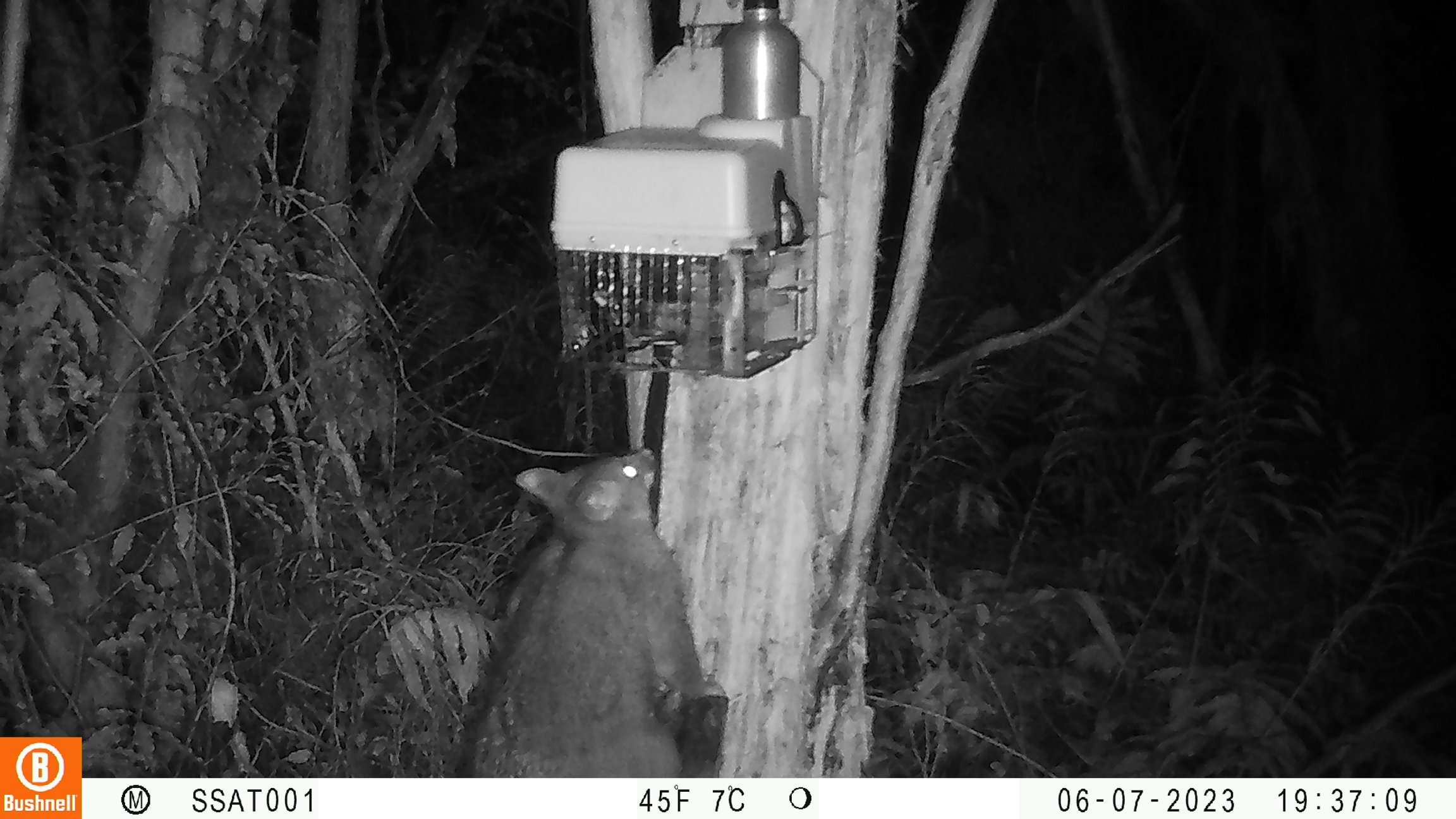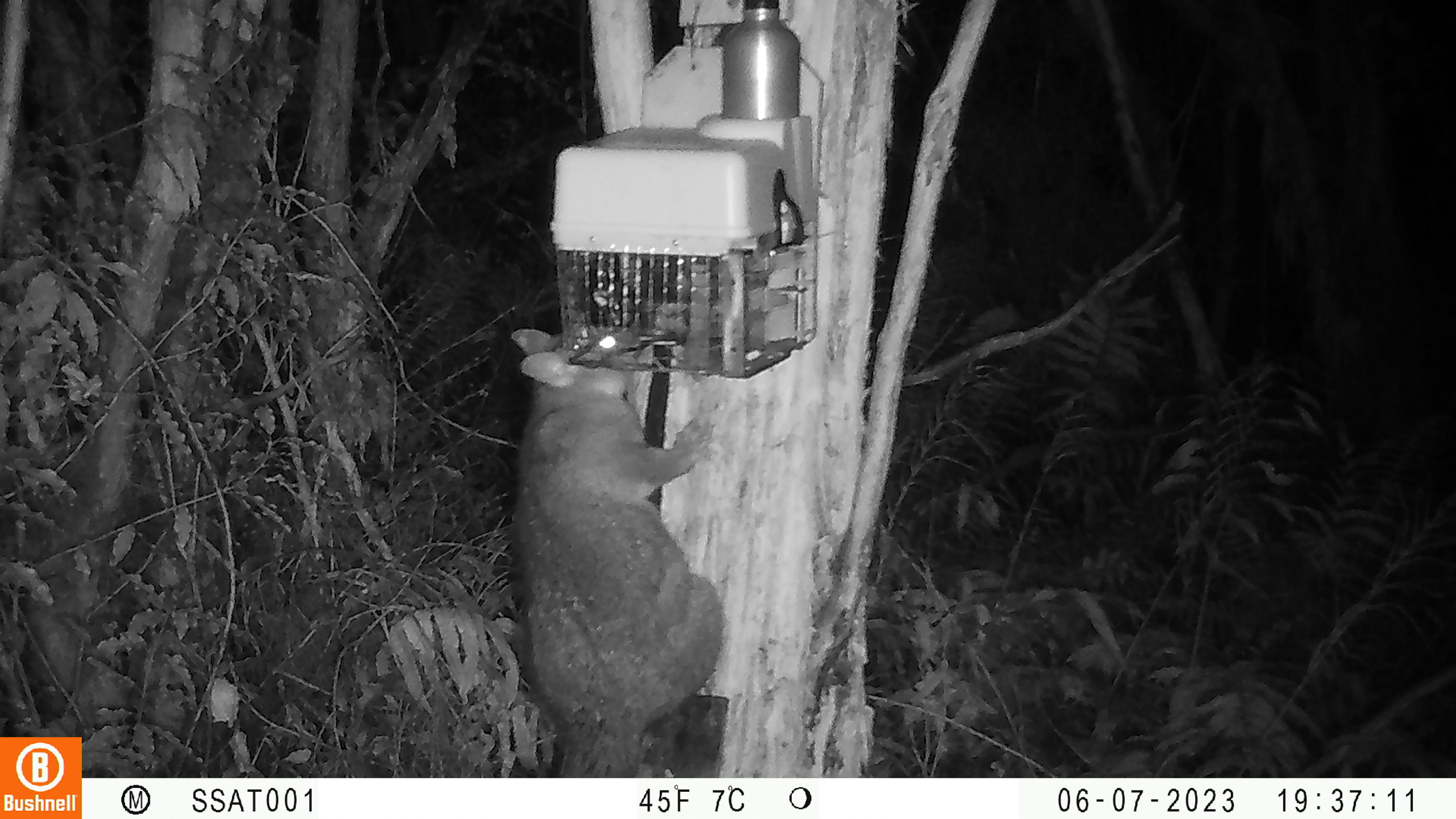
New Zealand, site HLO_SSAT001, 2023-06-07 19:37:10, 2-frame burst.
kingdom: Animalia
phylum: Chordata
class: Mammalia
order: Diprotodontia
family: Phalangeridae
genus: Trichosurus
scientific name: Trichosurus vulpecula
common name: common brushtail possum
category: possum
Possum (common brushtail possum) (Trichosurus vulpecula).